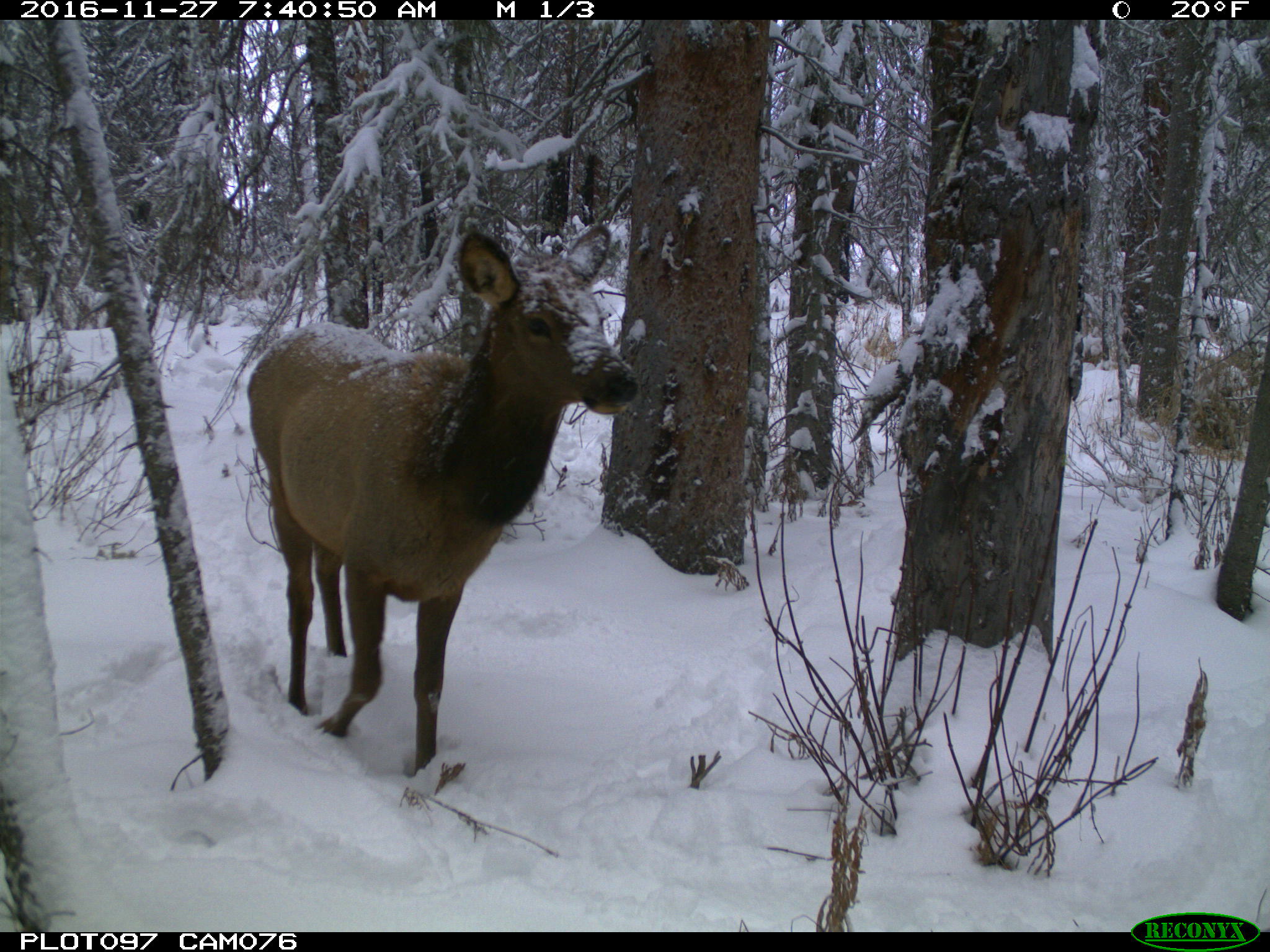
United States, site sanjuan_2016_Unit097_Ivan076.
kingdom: Animalia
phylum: Chordata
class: Mammalia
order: Artiodactyla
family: Cervidae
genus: Cervus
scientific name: Cervus elaphus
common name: red deer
Cervus elaphus (red deer).